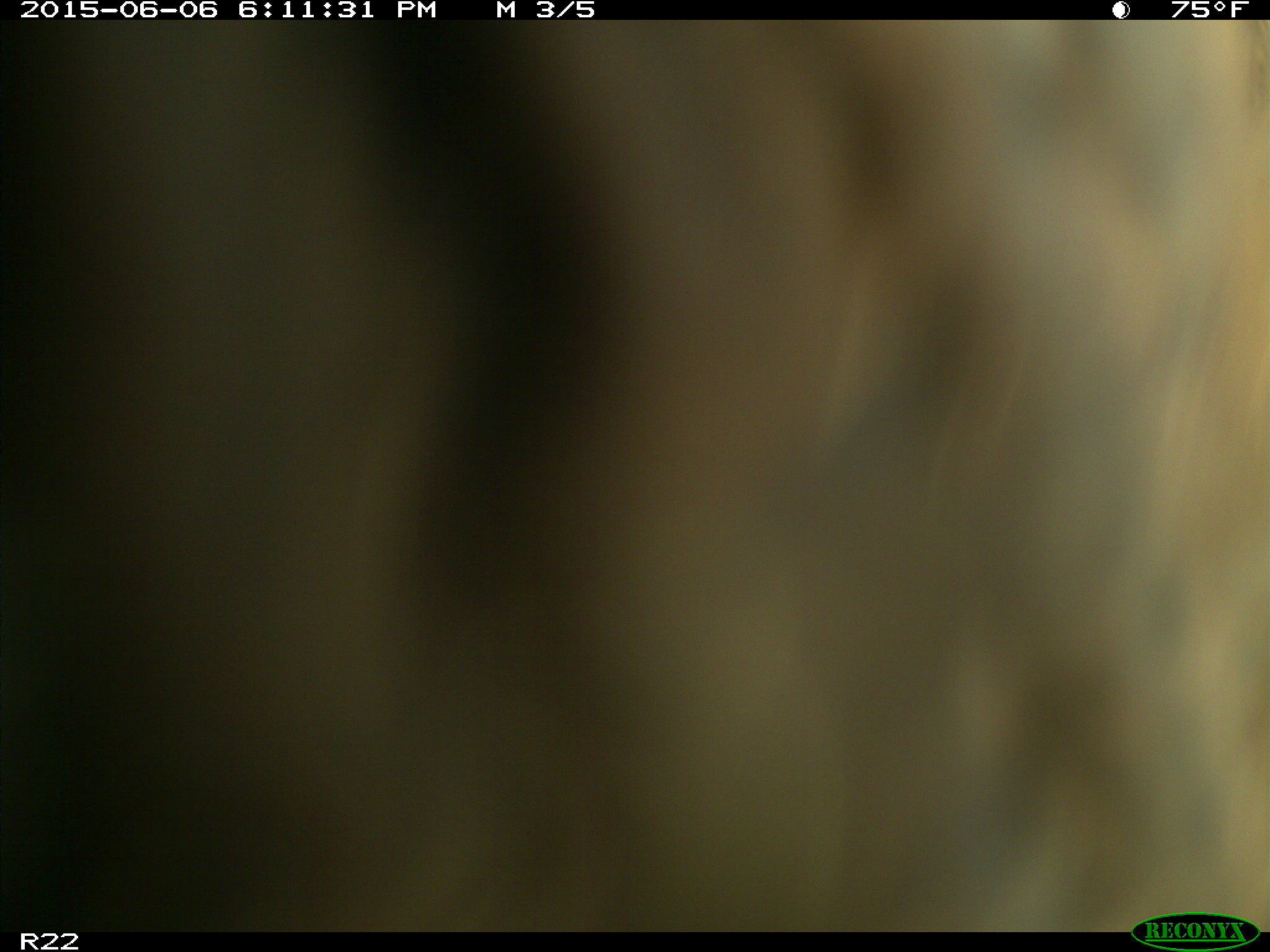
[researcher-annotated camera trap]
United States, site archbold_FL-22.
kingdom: Animalia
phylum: Chordata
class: Mammalia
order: Artiodactyla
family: Bovidae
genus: Bos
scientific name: Bos taurus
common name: domestic cow